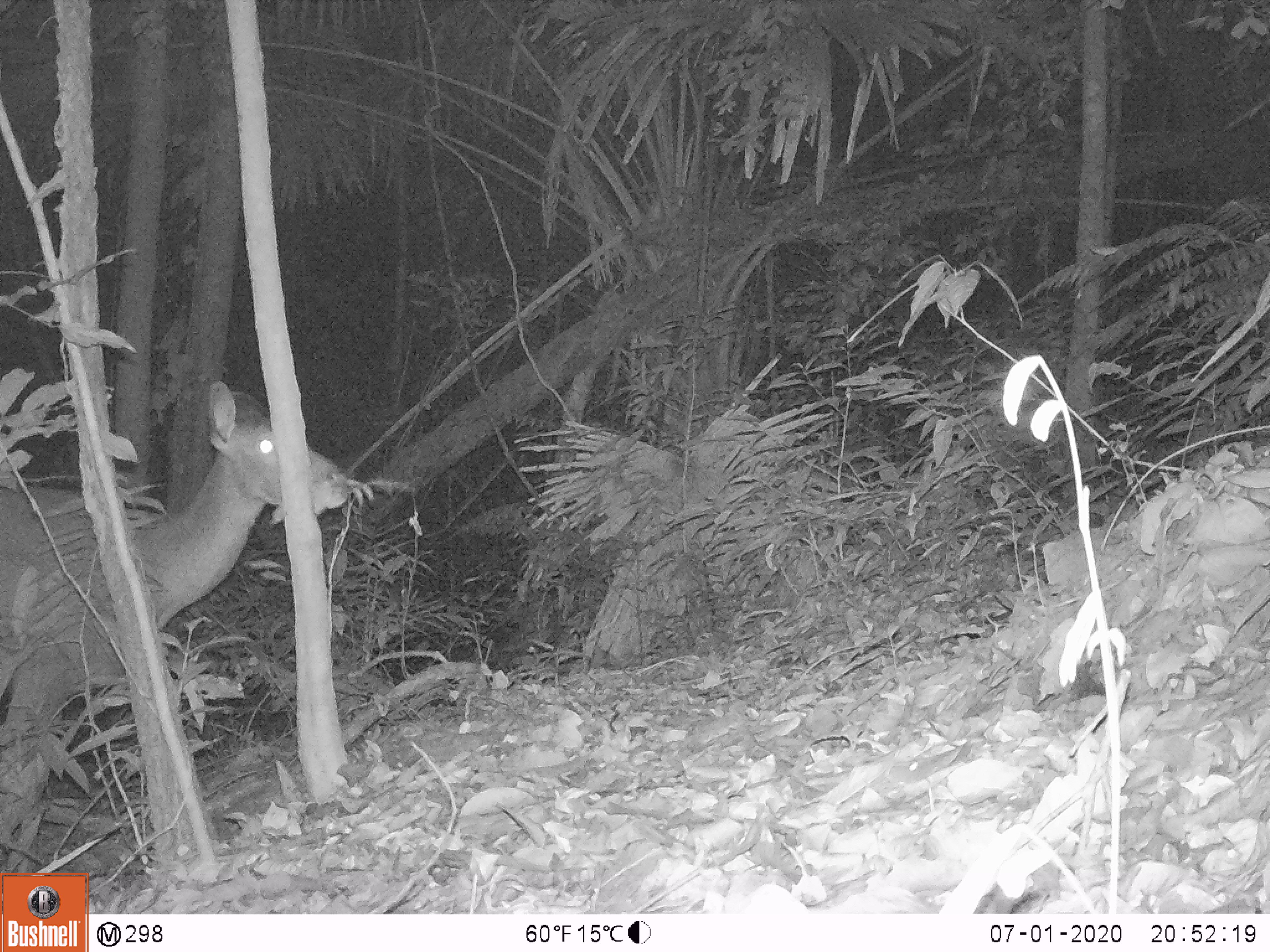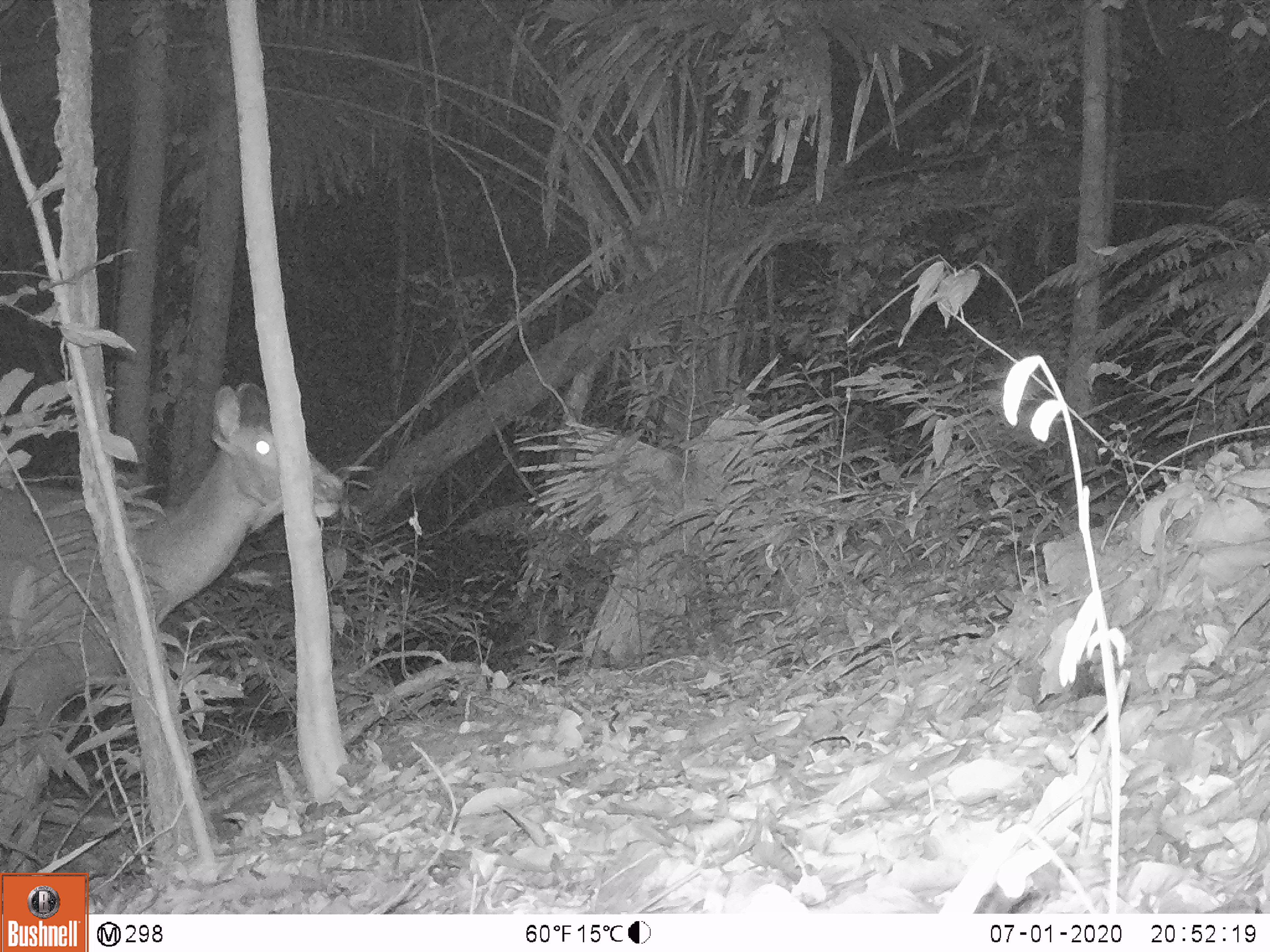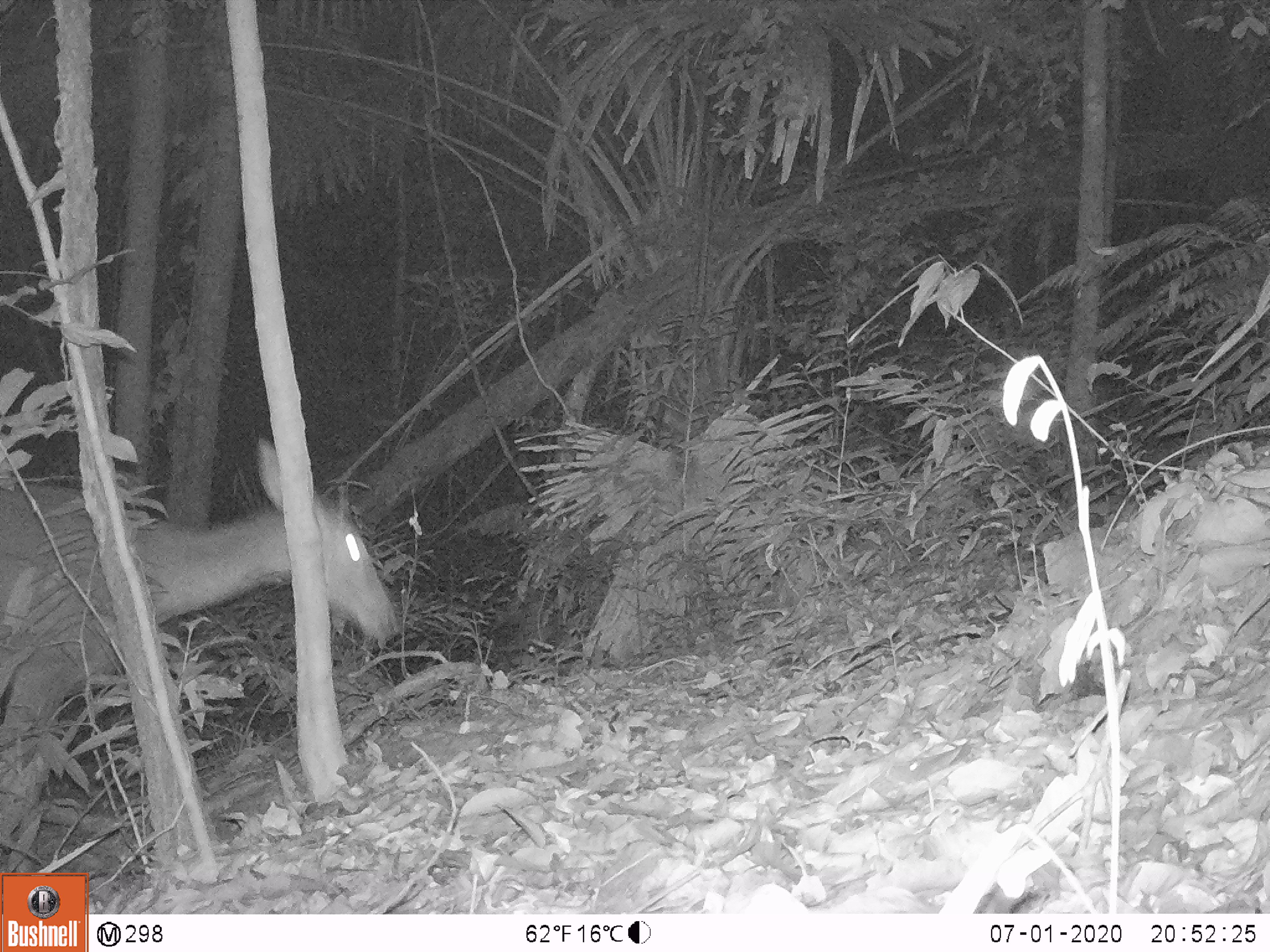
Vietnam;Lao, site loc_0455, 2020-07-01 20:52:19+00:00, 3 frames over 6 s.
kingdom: Animalia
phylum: Chordata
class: Mammalia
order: Artiodactyla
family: Cervidae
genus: Rusa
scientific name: Rusa unicolor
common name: sambar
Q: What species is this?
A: Sambar (Rusa unicolor).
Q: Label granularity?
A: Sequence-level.